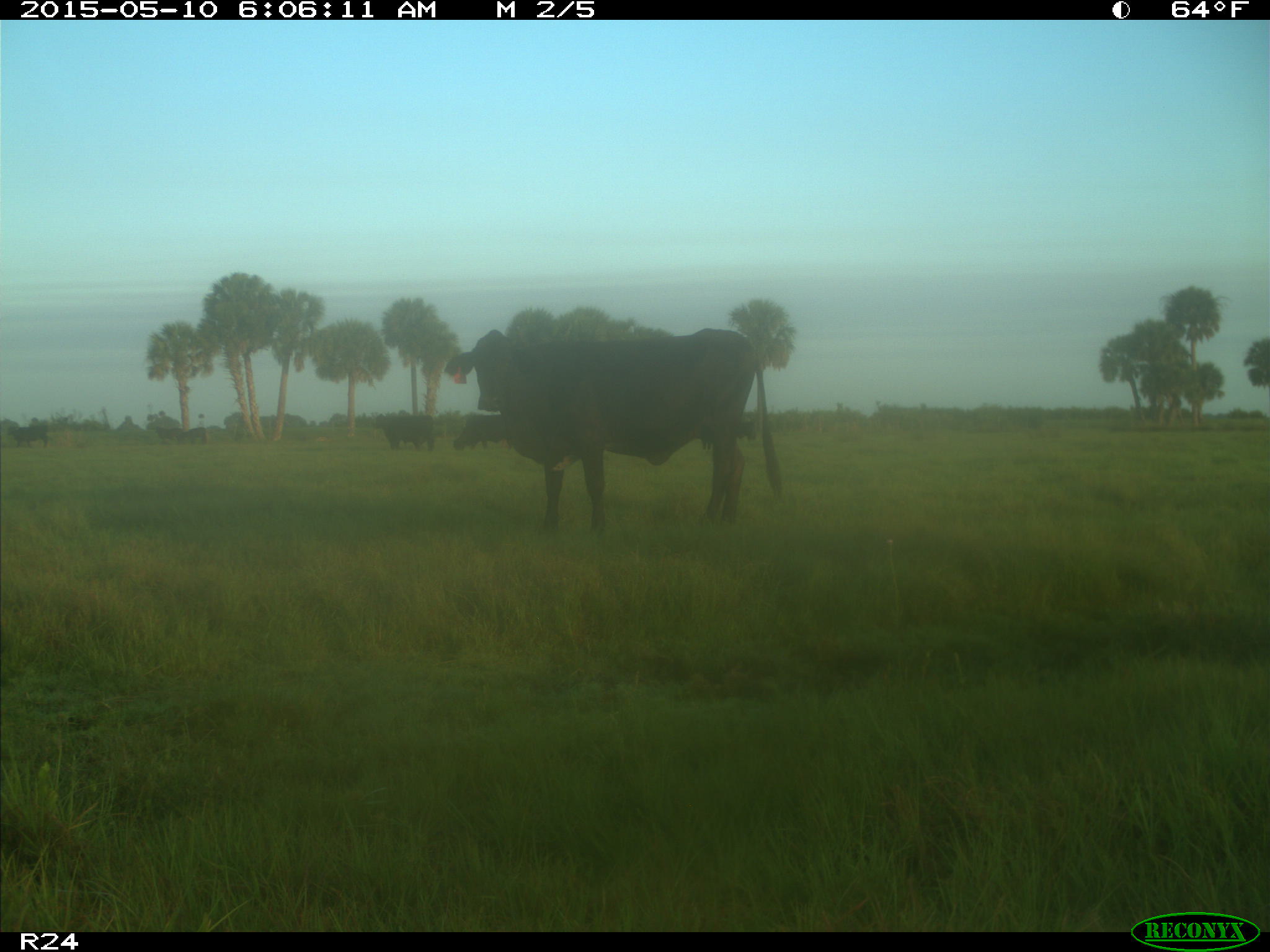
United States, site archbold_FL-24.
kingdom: Animalia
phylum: Chordata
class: Mammalia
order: Artiodactyla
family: Bovidae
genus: Bos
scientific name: Bos taurus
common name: domestic cow